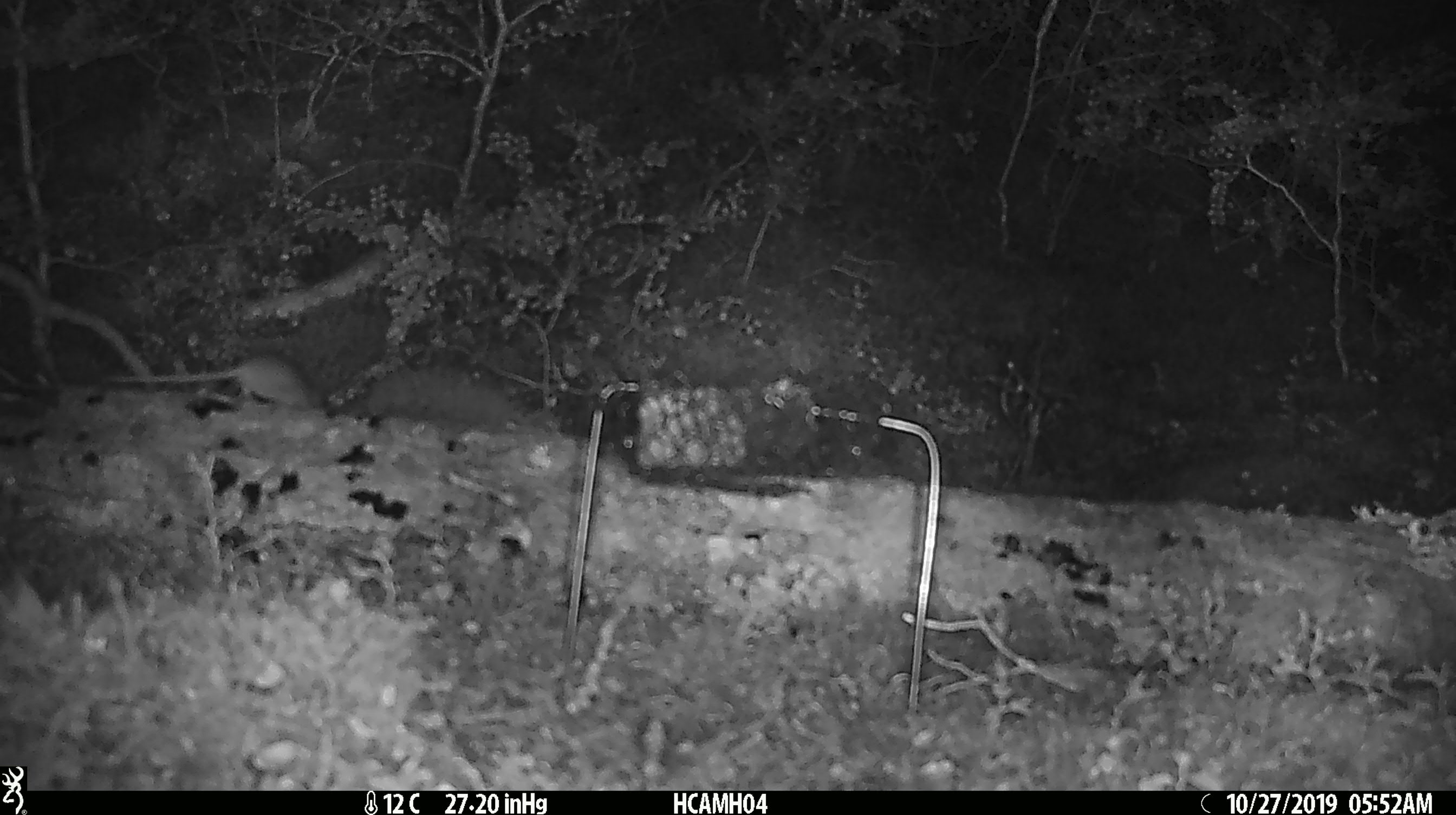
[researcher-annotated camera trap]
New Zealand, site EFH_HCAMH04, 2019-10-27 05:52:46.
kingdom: Animalia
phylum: Chordata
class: Mammalia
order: Rodentia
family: Muridae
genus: Mus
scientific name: Mus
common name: mouse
Mouse (Mus).